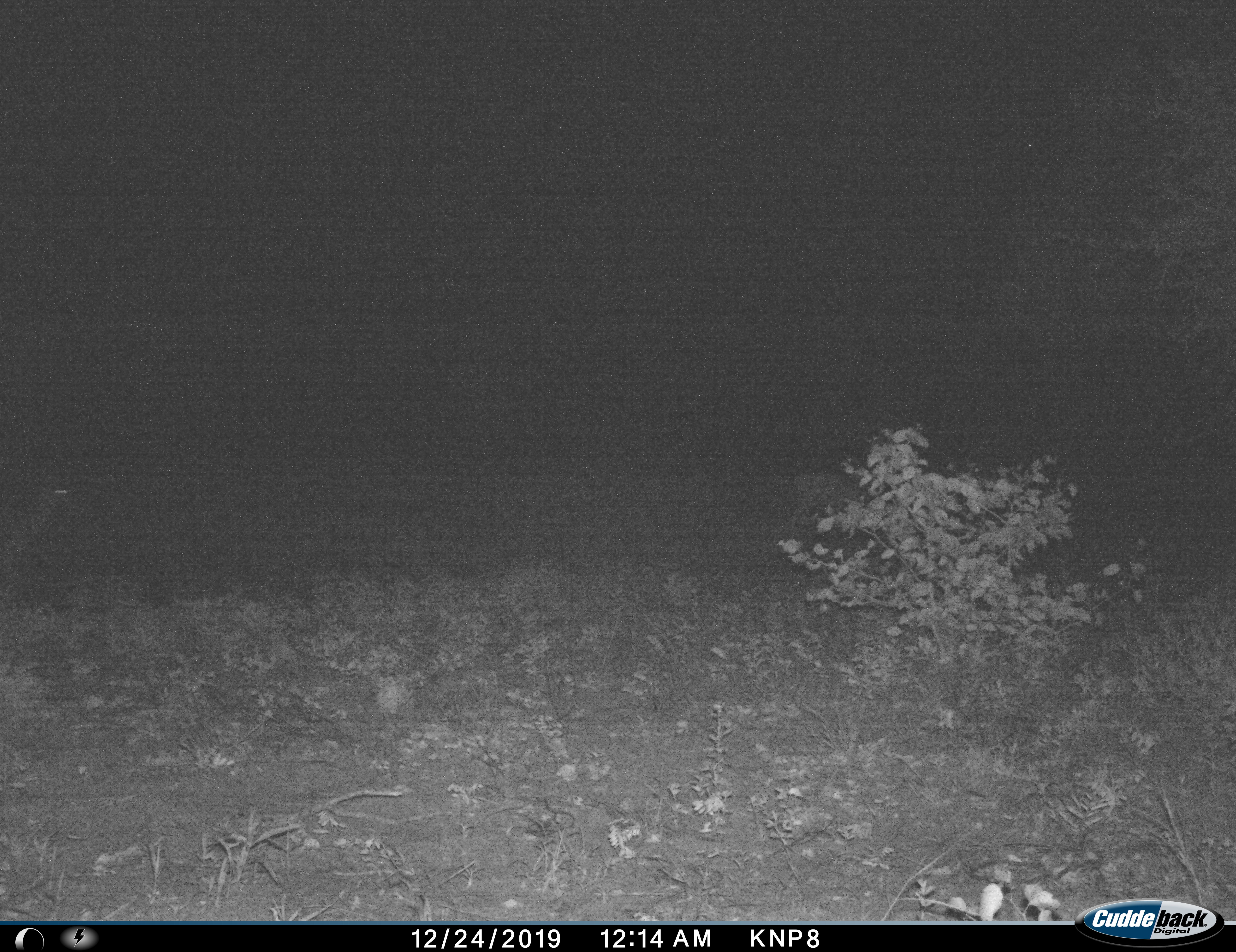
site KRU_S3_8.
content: unidentified animal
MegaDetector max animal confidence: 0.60